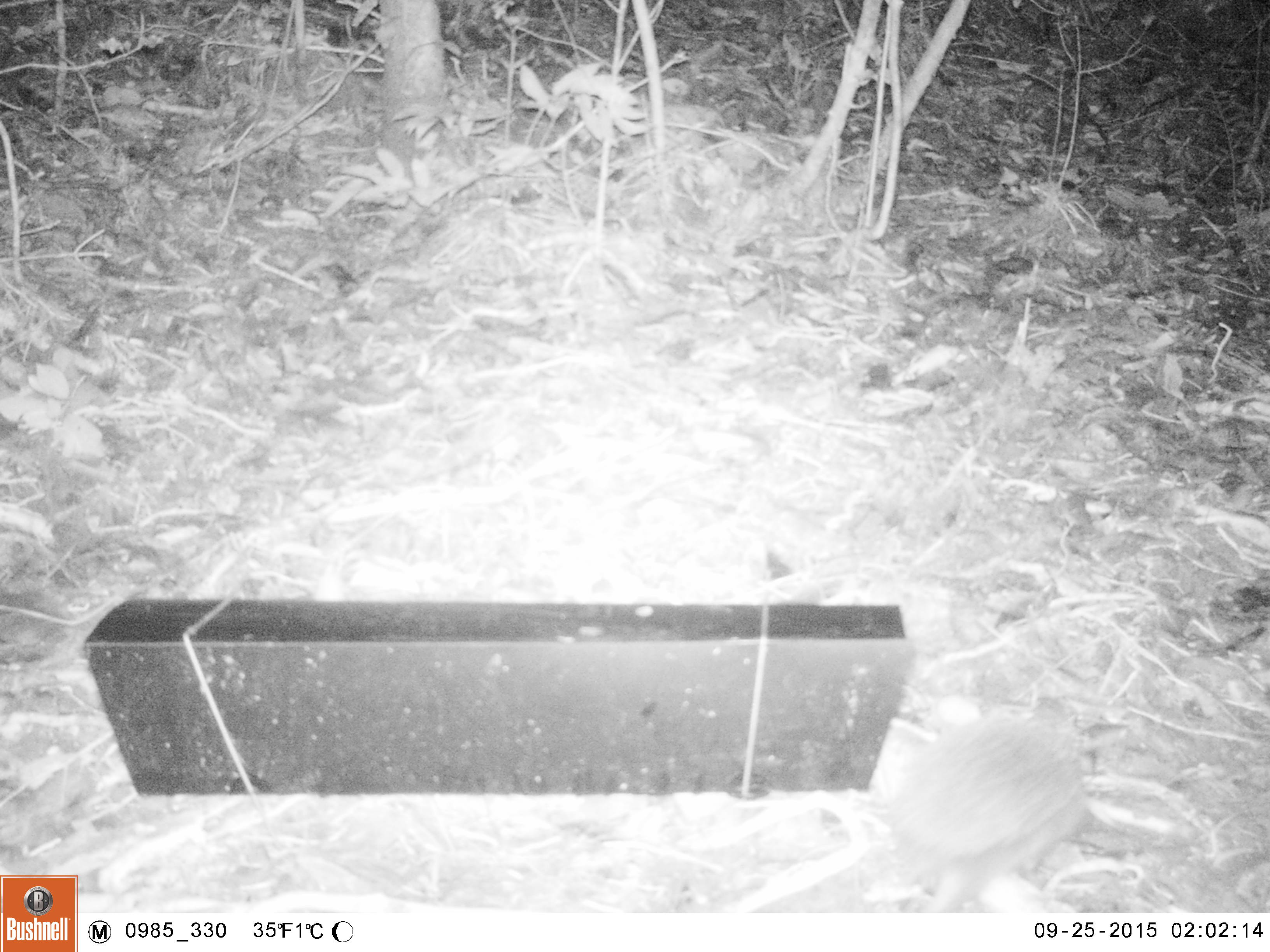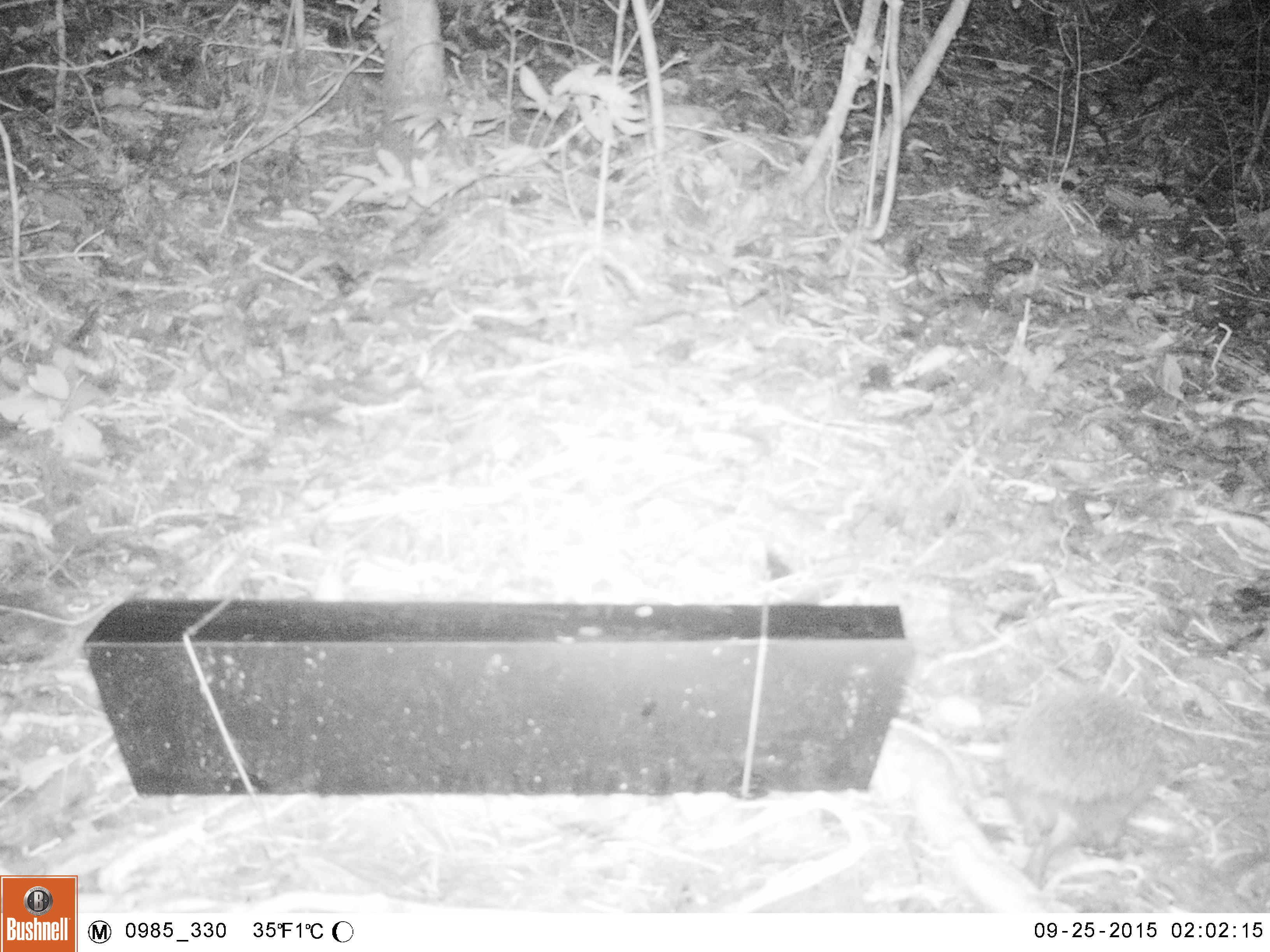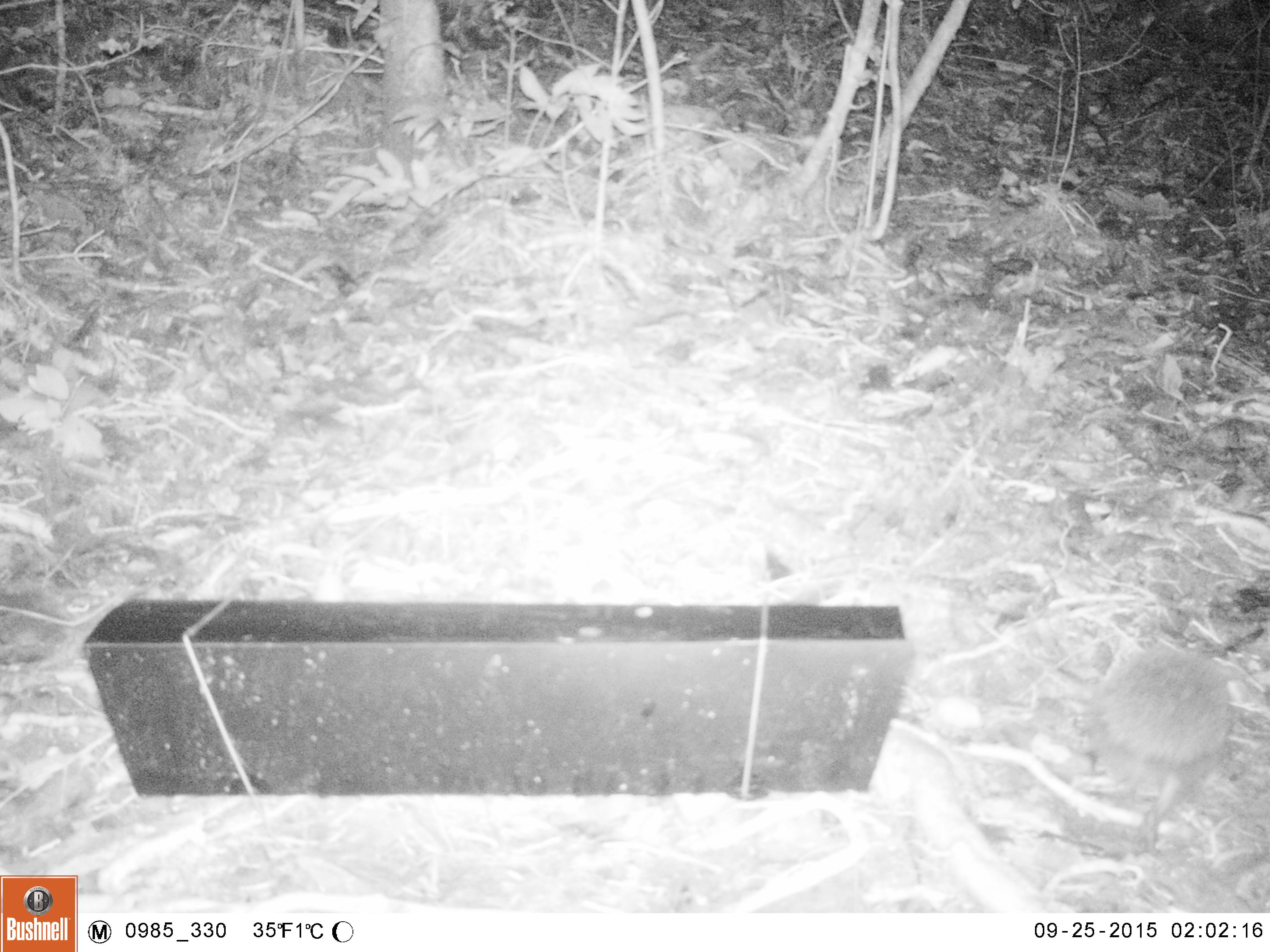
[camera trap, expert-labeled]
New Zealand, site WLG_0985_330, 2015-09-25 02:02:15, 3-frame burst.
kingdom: Animalia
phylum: Chordata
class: Mammalia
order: Eulipotyphla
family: Erinaceidae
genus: Erinaceus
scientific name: Erinaceus europaeus europaeus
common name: european hedgehog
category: hedgehog